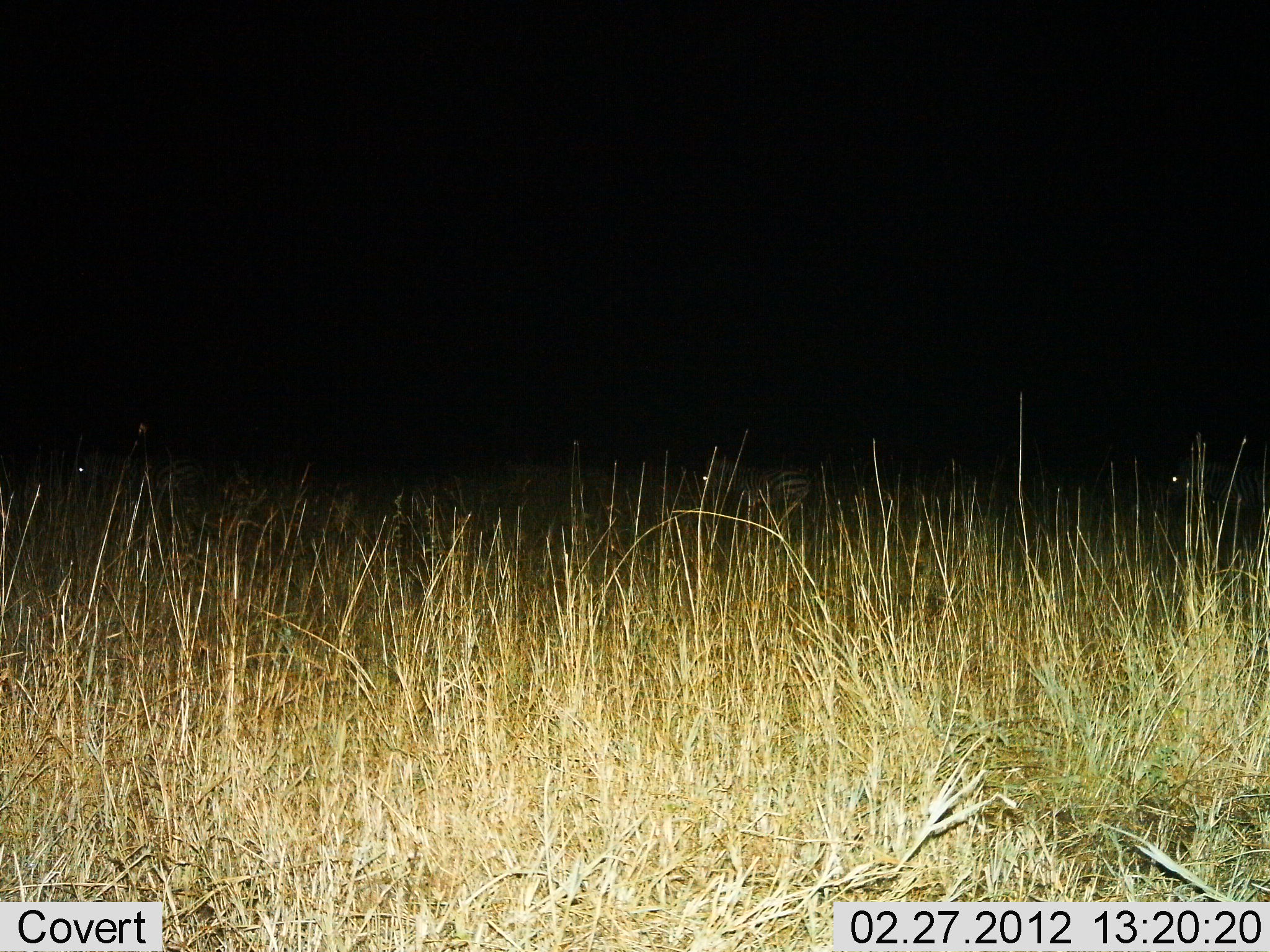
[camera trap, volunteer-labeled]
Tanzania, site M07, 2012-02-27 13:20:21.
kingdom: Animalia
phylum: Chordata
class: Mammalia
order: Perissodactyla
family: Equidae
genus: Equus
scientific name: Equus quagga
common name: plains zebra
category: zebra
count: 3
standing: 64%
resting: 0%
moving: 36%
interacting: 0%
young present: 0%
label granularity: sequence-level